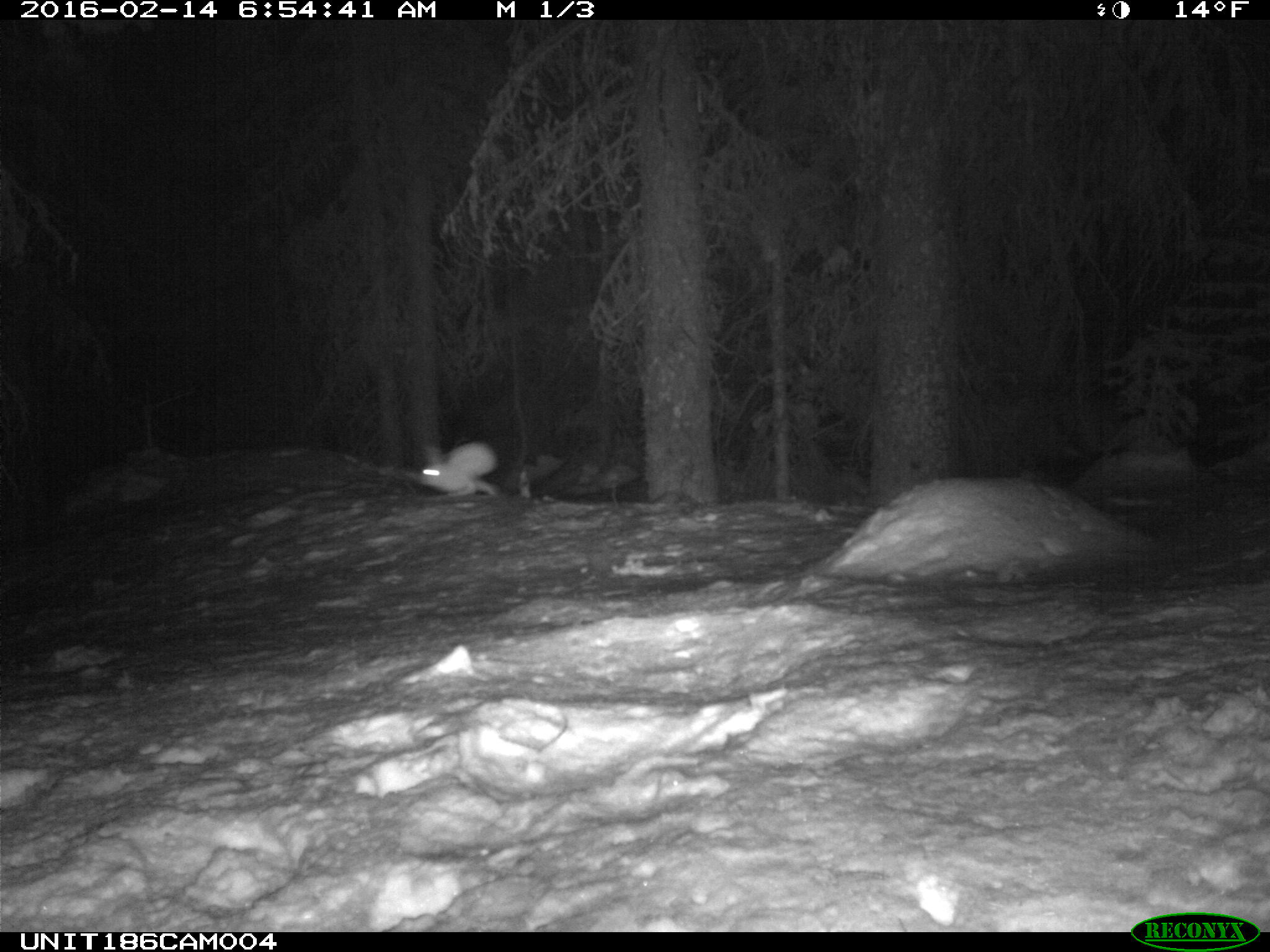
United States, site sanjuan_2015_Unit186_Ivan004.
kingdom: Animalia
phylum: Chordata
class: Mammalia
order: Lagomorpha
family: Leporidae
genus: Lepus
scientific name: Lepus americanus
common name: snowshoe hare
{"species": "Lepus americanus (snowshoe hare)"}